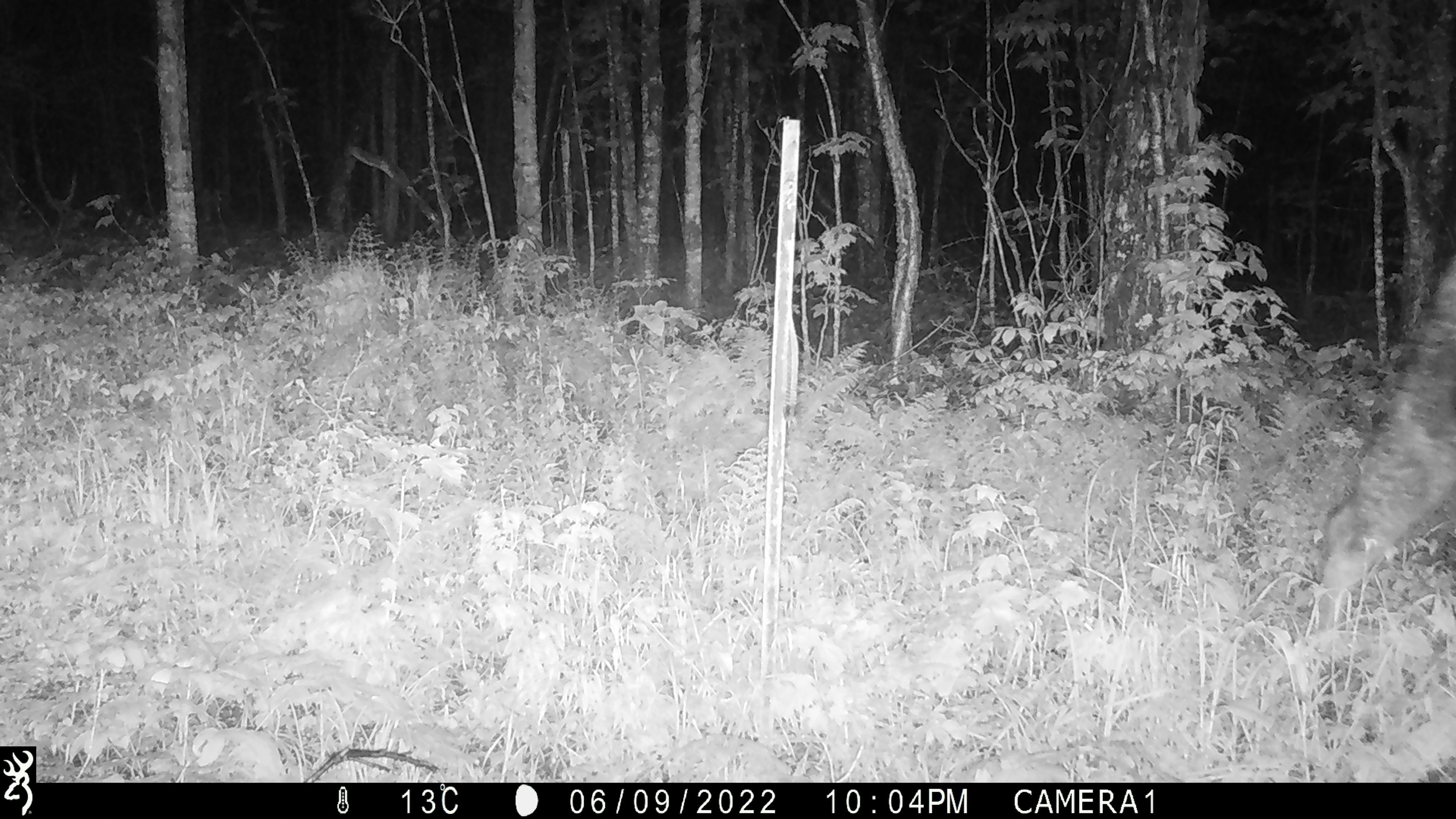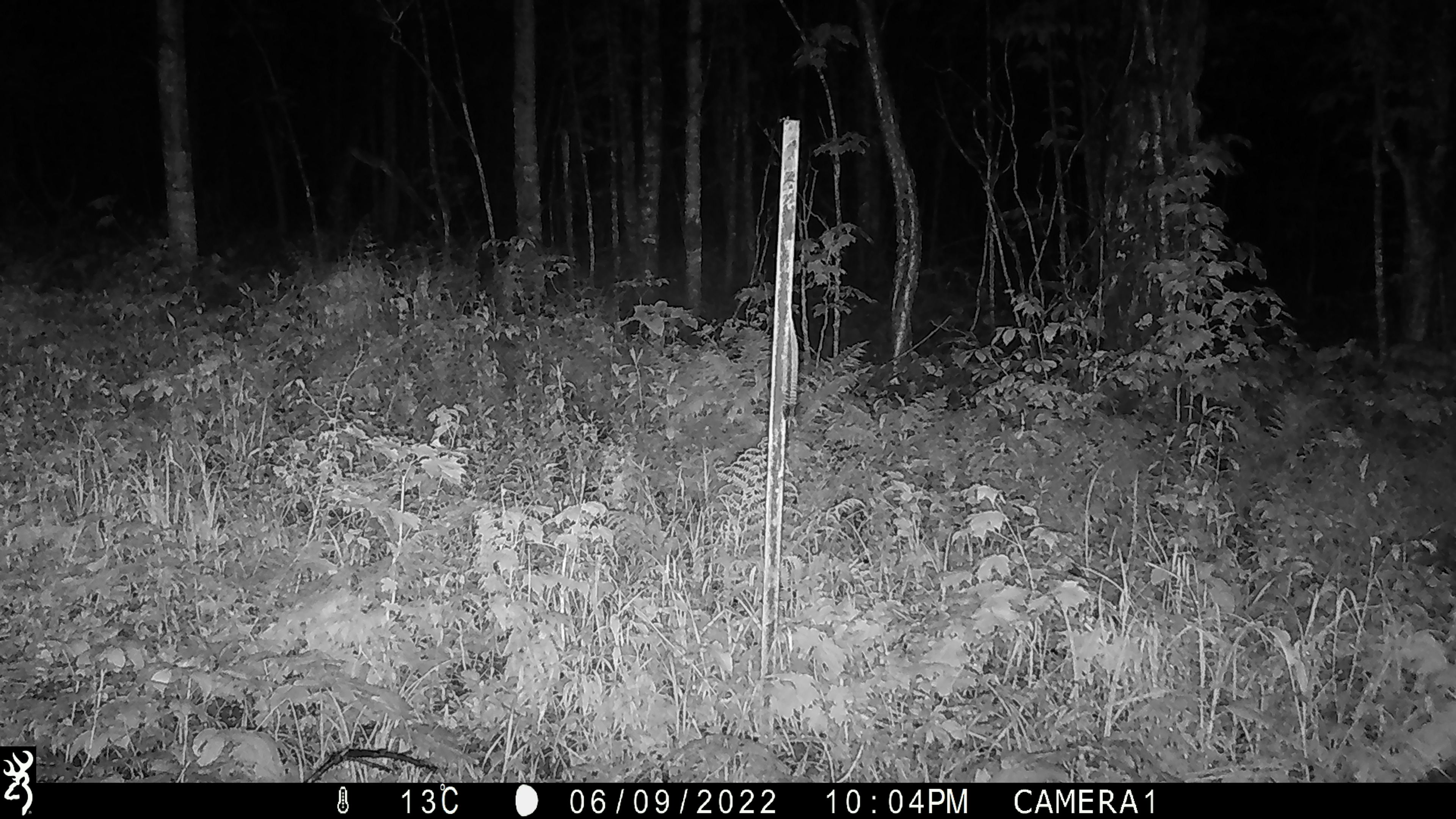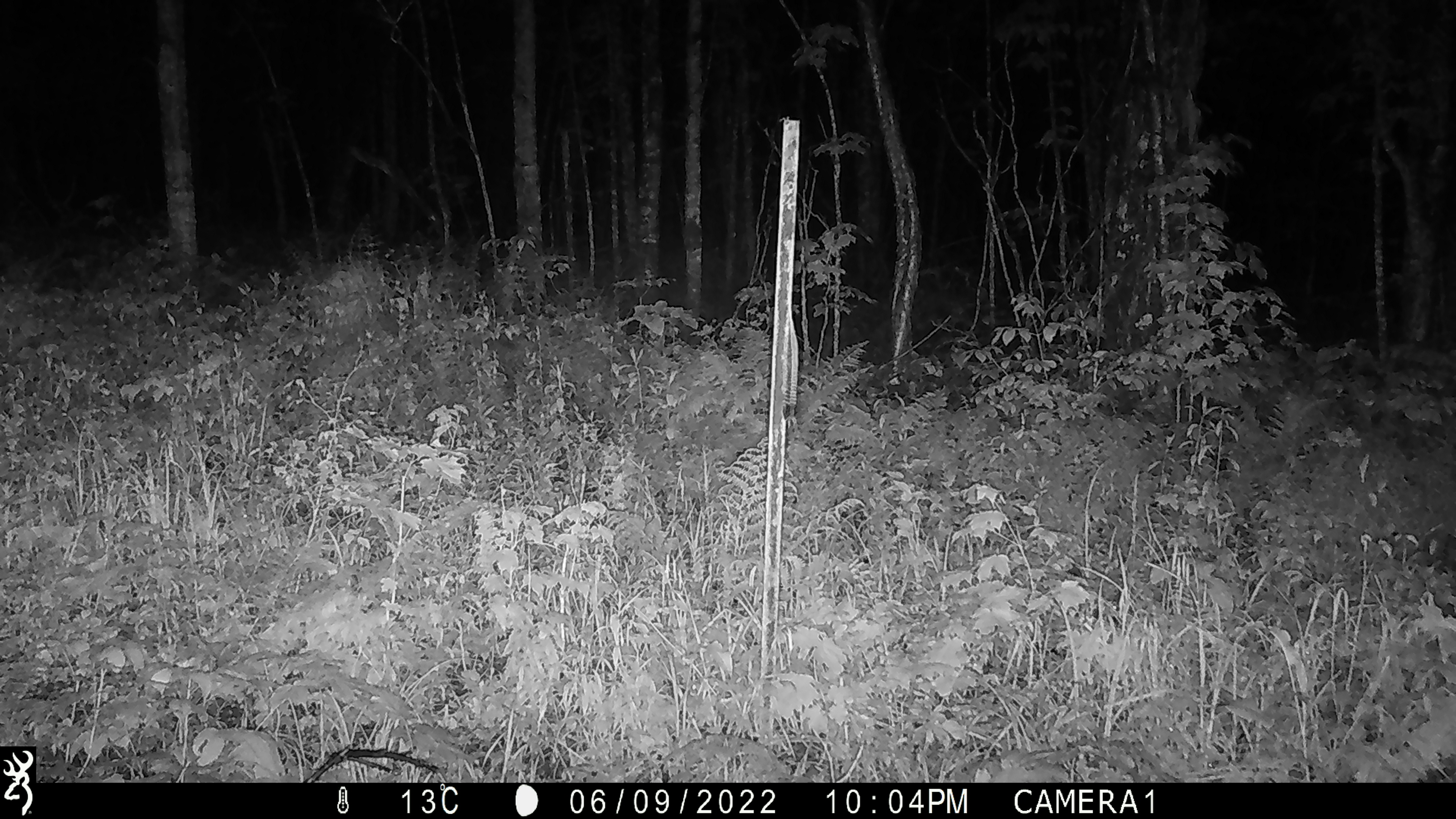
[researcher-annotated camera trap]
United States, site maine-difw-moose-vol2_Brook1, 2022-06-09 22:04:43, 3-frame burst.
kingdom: Animalia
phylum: Chordata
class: Mammalia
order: Artiodactyla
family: Cervidae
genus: Alces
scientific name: Alces alces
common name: moose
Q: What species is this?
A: Moose (Alces alces).